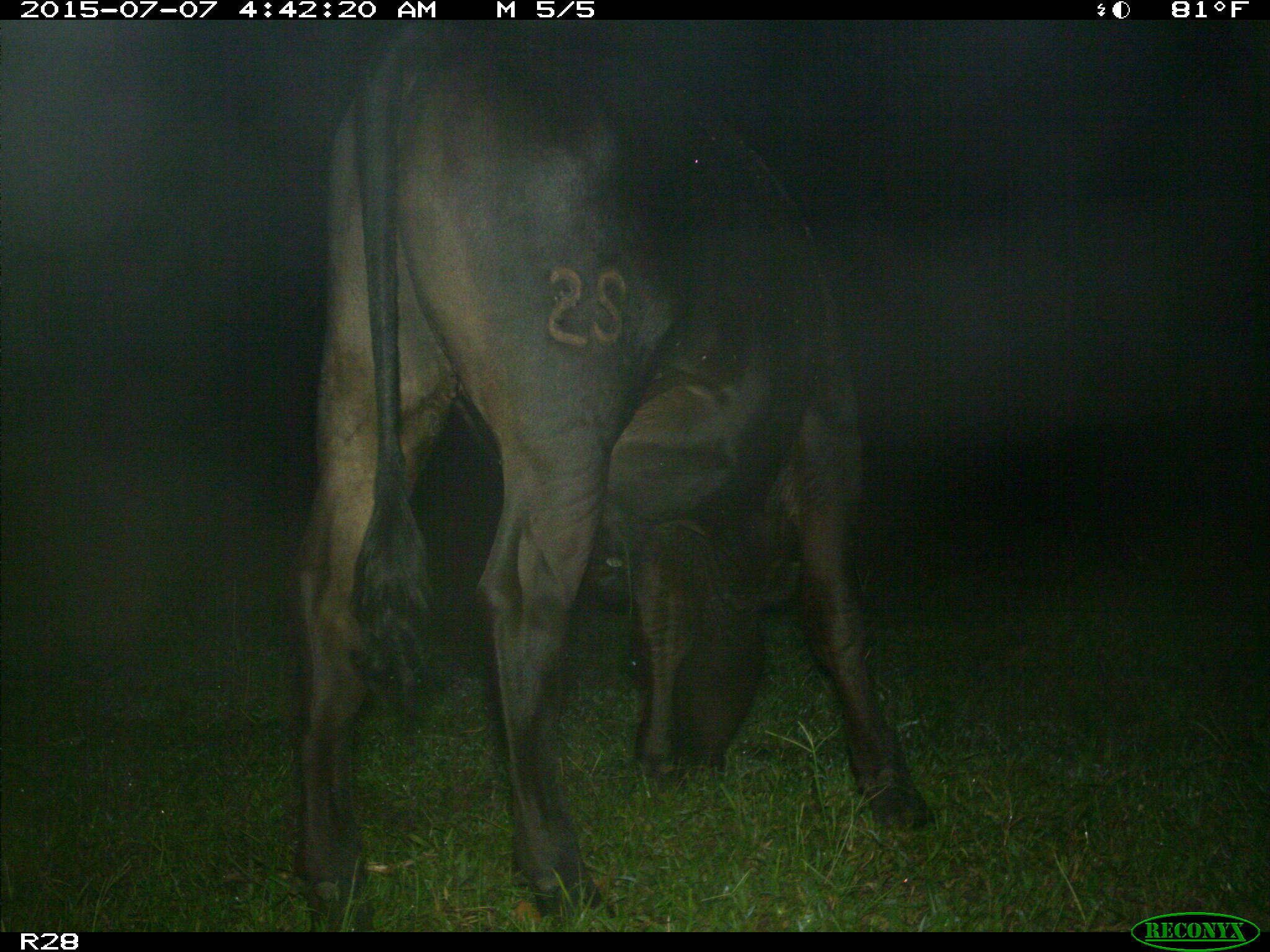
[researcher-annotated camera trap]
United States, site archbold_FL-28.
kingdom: Animalia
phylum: Chordata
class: Mammalia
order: Artiodactyla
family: Bovidae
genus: Bos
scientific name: Bos taurus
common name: domestic cow